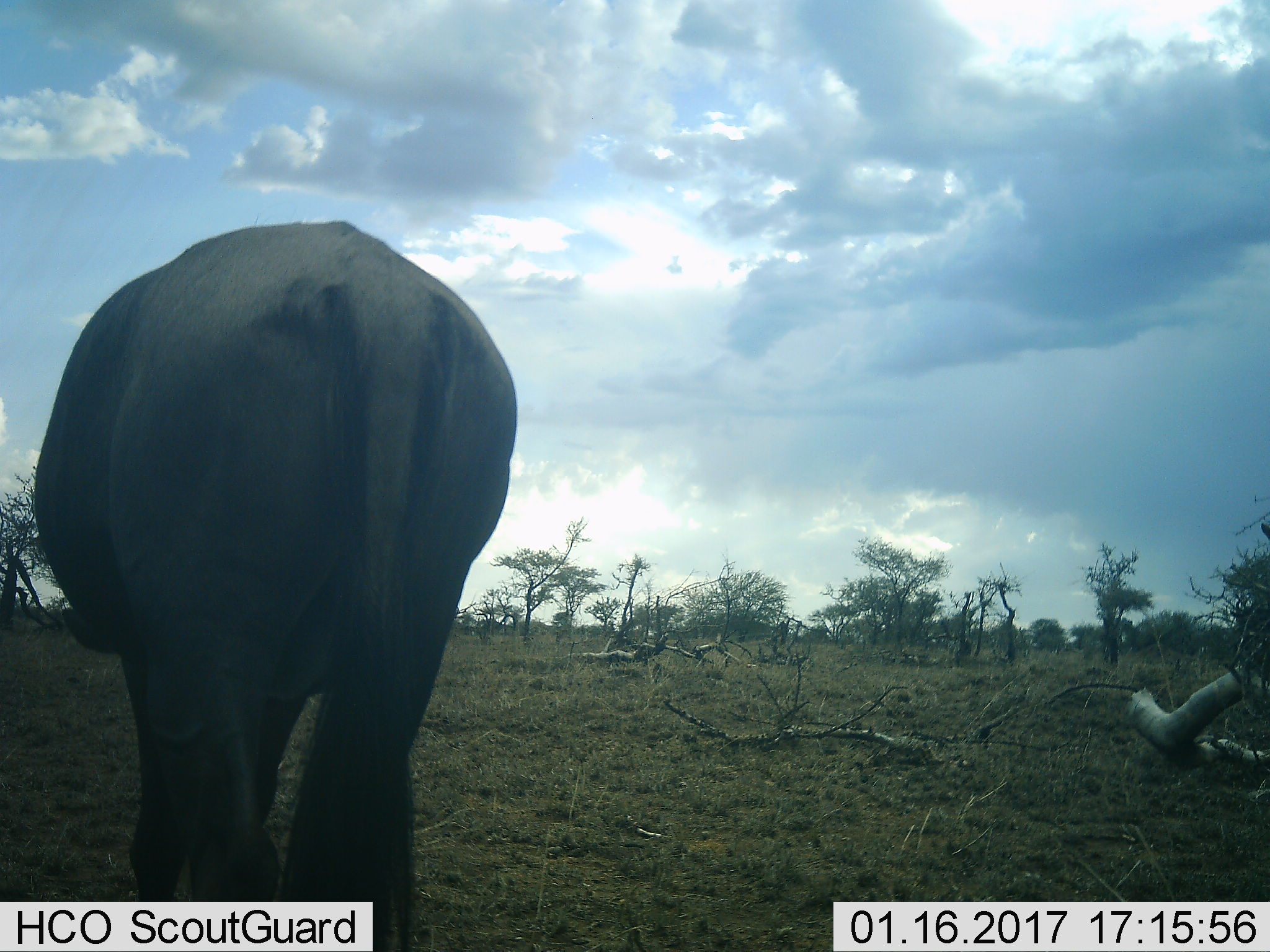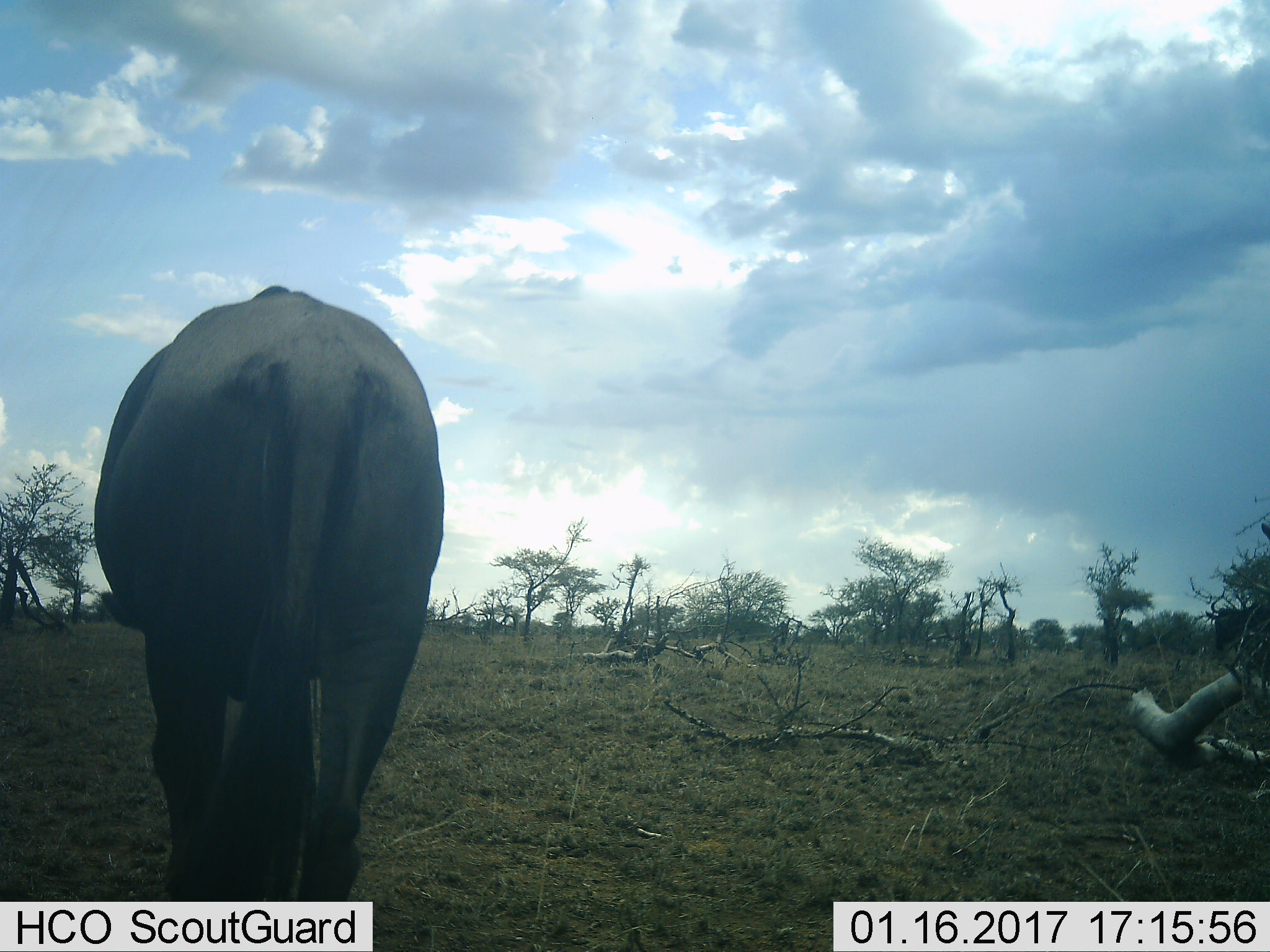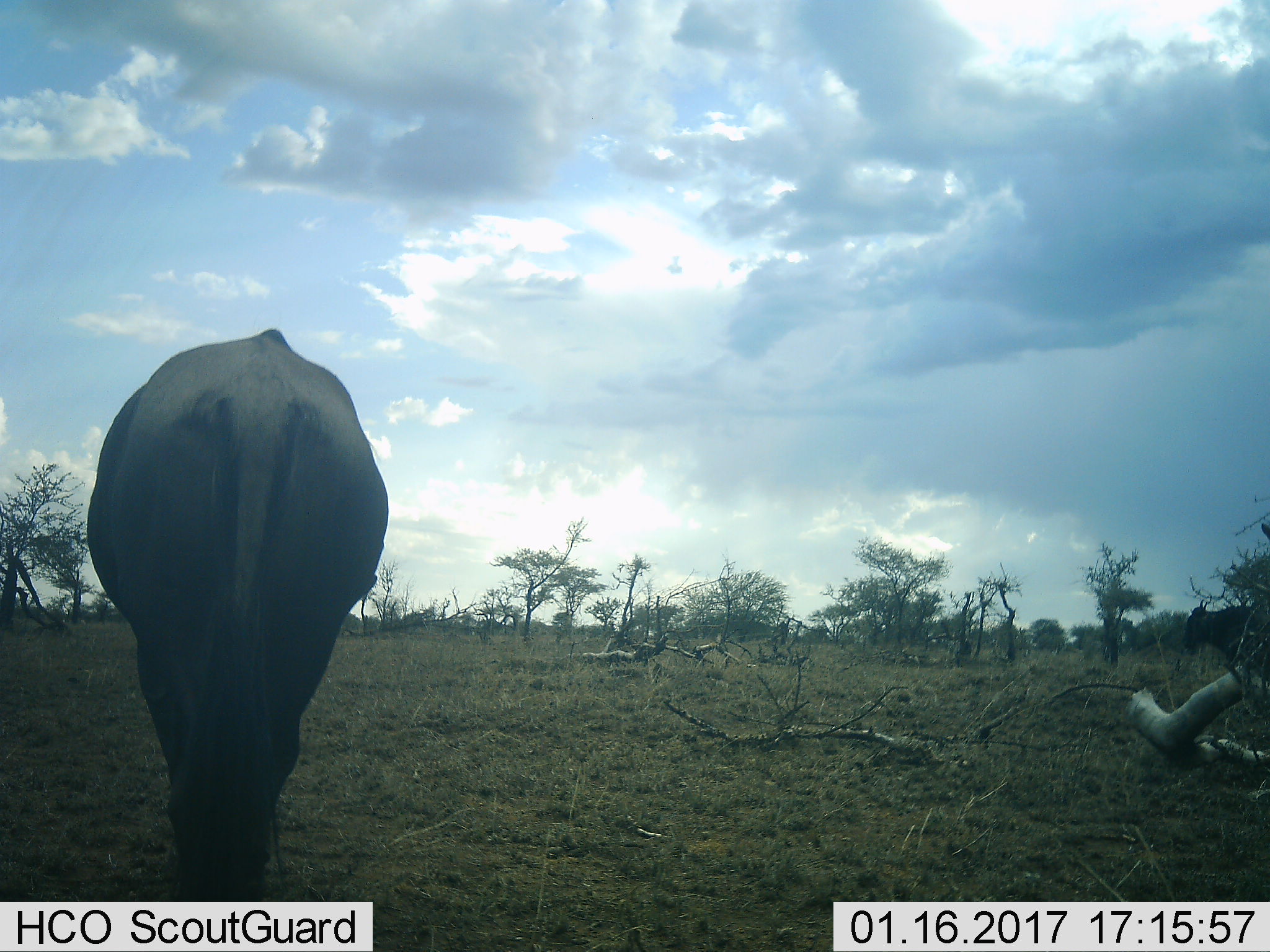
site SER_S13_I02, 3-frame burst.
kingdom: Animalia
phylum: Chordata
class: Mammalia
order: Artiodactyla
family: Bovidae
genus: Connochaetes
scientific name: Connochaetes taurinus taurinus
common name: blue wildebeest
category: wildebeestblue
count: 2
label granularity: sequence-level